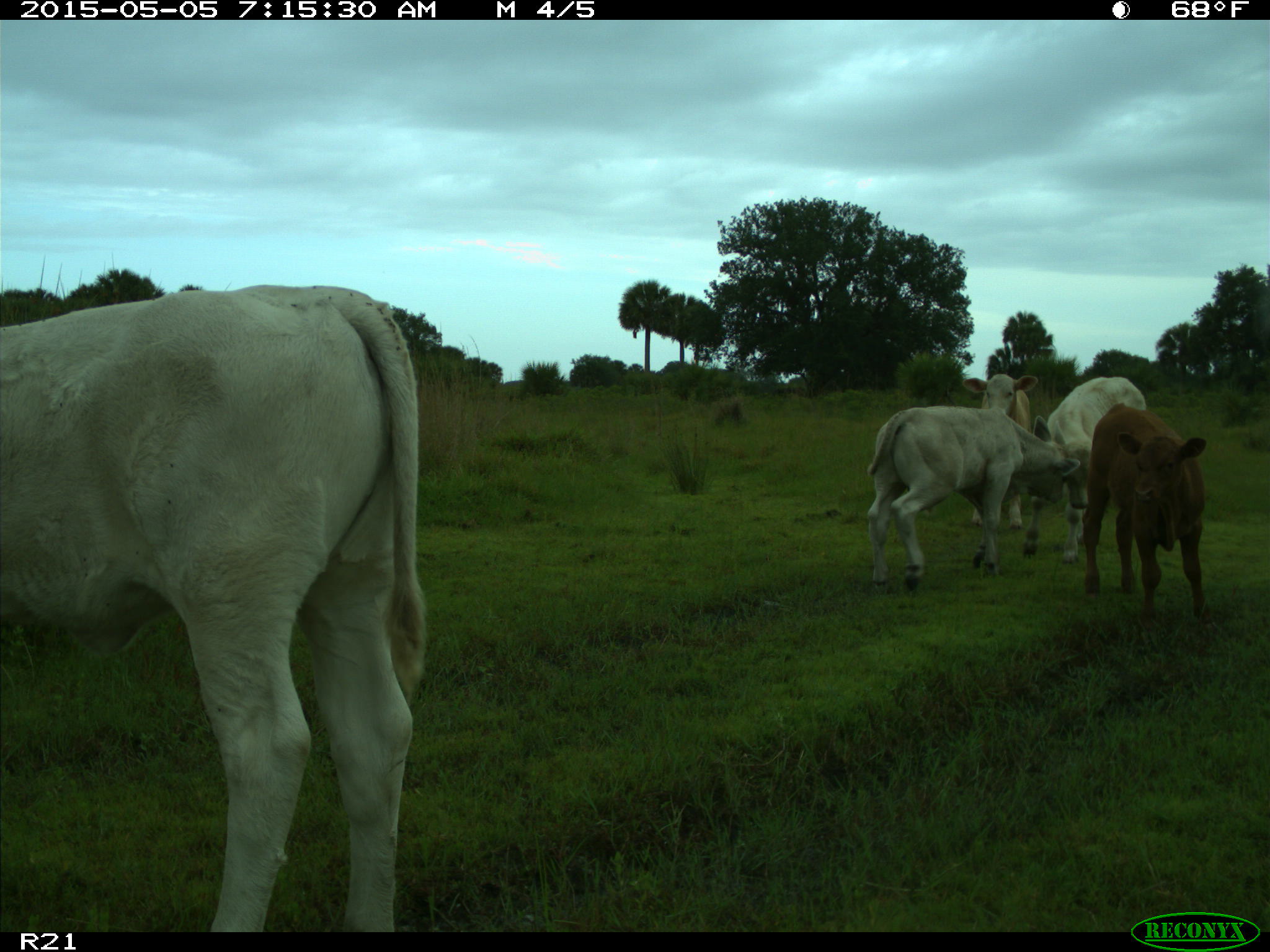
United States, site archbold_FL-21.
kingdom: Animalia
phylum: Chordata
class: Mammalia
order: Artiodactyla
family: Bovidae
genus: Bos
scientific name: Bos taurus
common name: domestic cow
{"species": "Bos taurus (domestic cow)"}